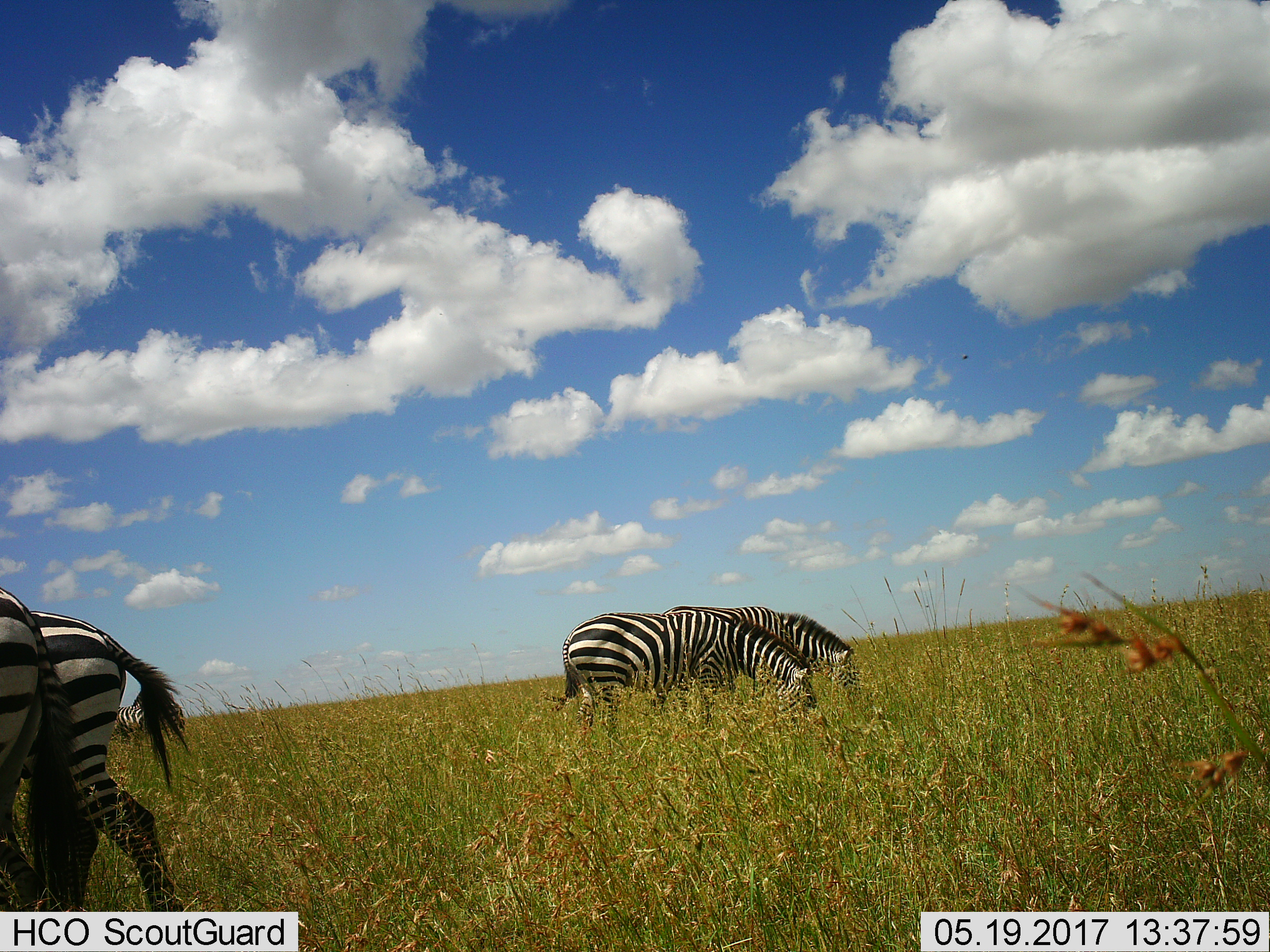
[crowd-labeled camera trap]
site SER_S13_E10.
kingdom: Animalia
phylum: Chordata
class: Mammalia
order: Perissodactyla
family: Equidae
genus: Equus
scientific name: Equus quagga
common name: plains zebra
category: zebraplains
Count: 4.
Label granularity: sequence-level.